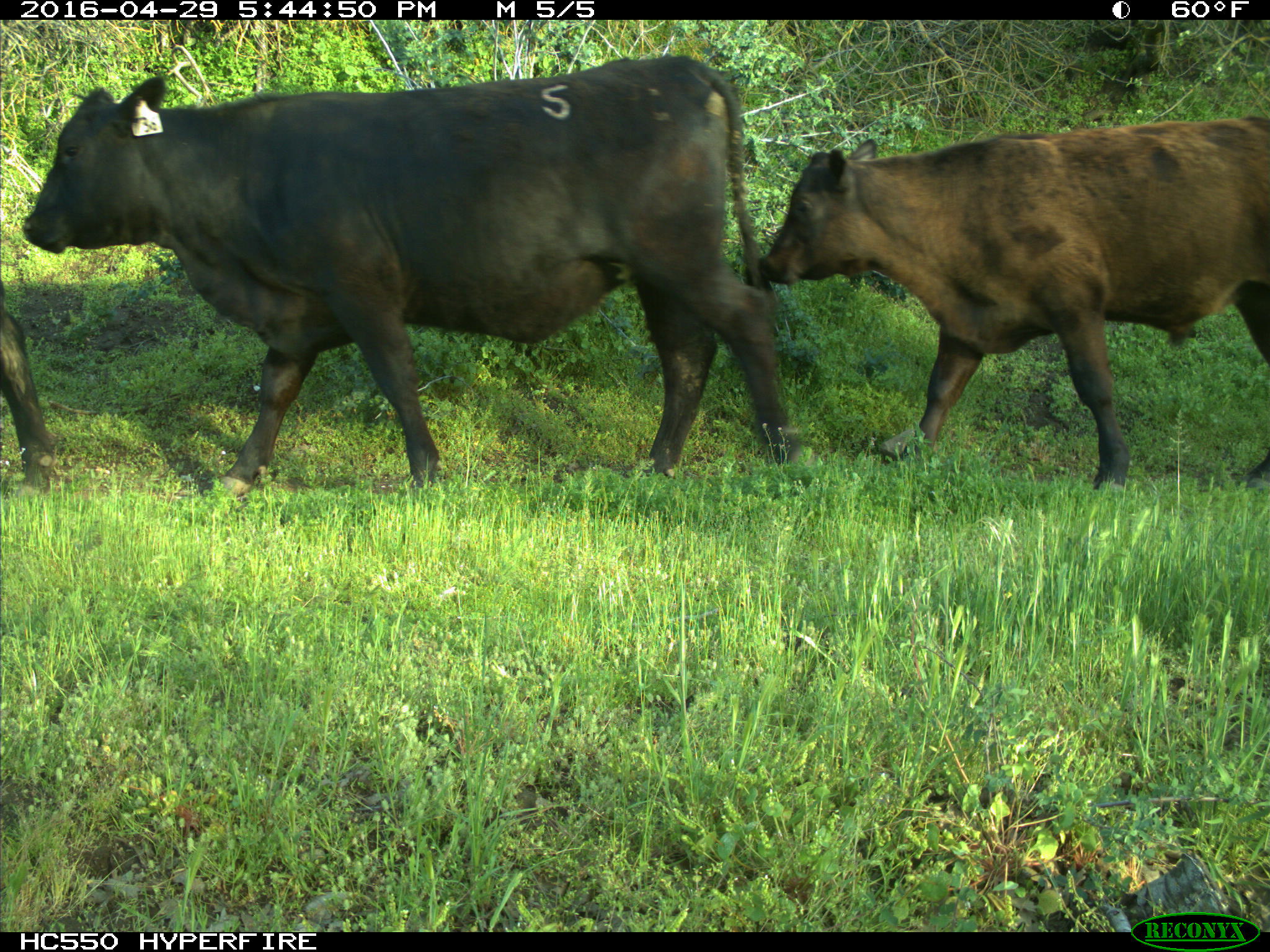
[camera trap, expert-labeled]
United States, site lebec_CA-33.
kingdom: Animalia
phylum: Chordata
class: Mammalia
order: Artiodactyla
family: Bovidae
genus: Bos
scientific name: Bos taurus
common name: domestic cow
Bos taurus (domestic cow).